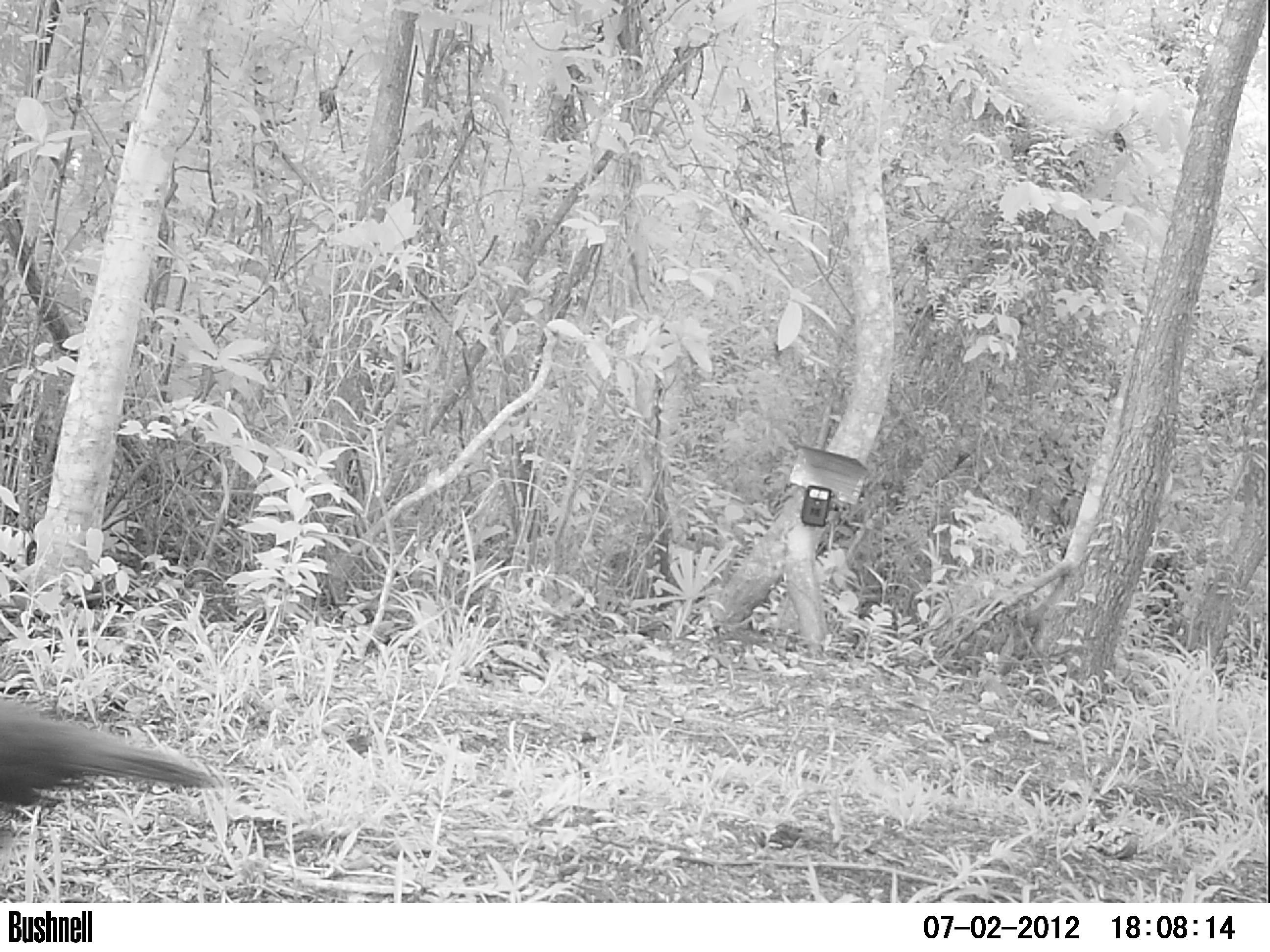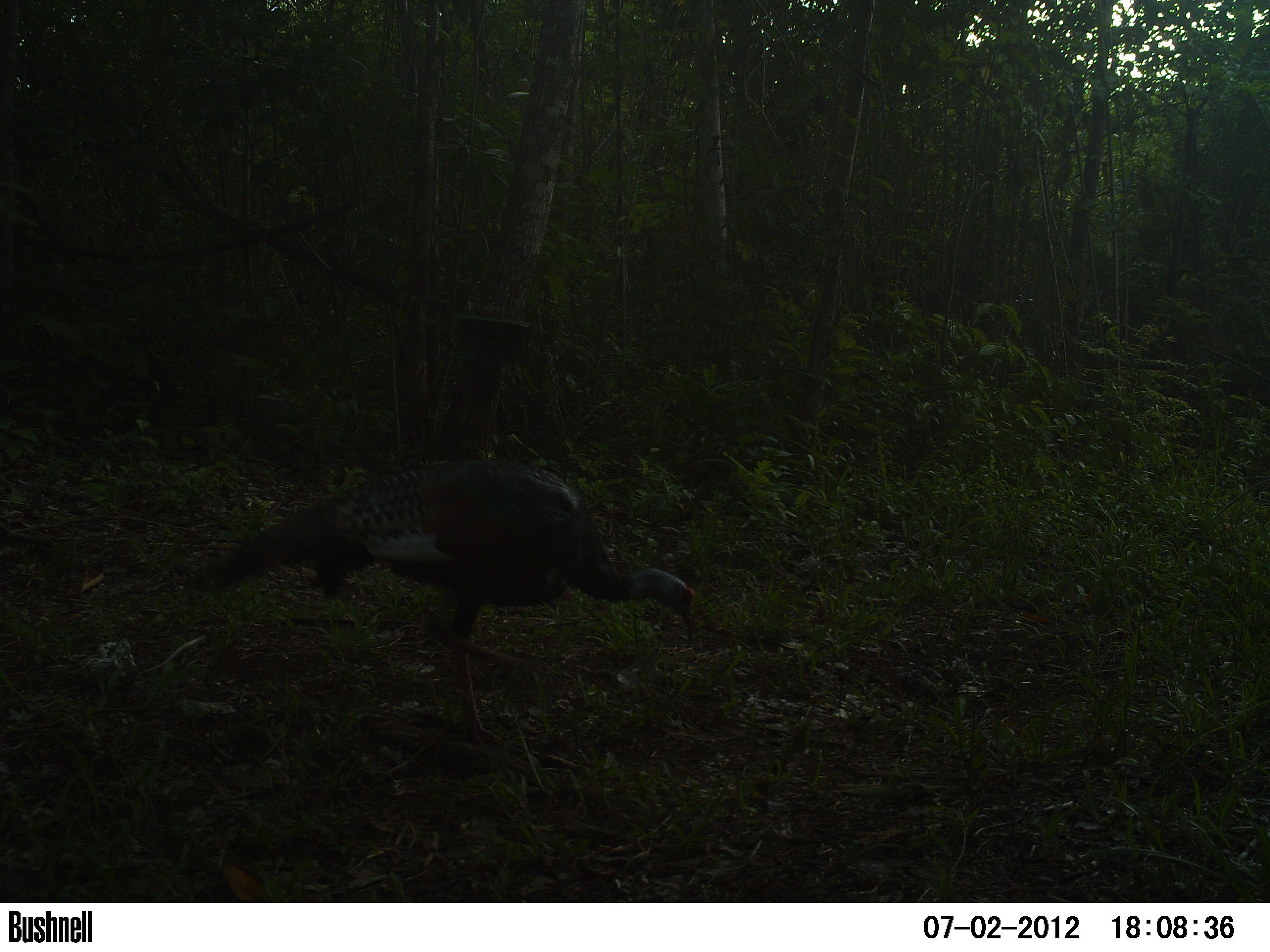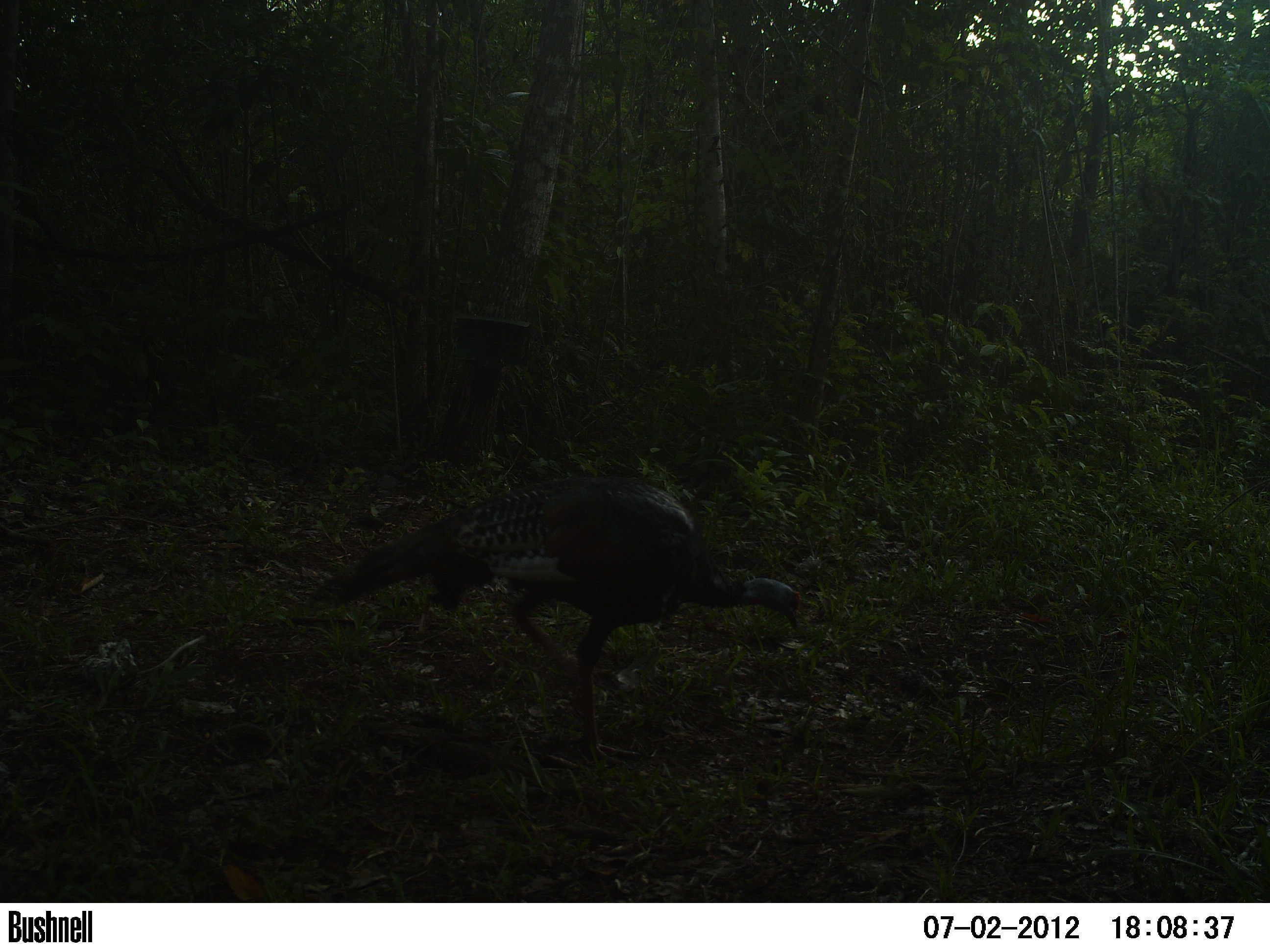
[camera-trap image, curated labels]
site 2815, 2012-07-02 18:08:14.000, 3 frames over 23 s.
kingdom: Animalia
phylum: Chordata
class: Aves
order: Galliformes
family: Phasianidae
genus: Meleagris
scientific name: Meleagris ocellata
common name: ocellated turkey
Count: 1.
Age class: adult.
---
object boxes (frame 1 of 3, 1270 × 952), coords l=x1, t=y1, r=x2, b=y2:
meleagris ocellata: l=0, t=696, r=217, b=872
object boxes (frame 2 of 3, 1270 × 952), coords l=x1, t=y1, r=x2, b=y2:
meleagris ocellata: l=192, t=456, r=696, b=748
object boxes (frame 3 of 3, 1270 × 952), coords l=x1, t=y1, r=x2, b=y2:
meleagris ocellata: l=309, t=472, r=801, b=767